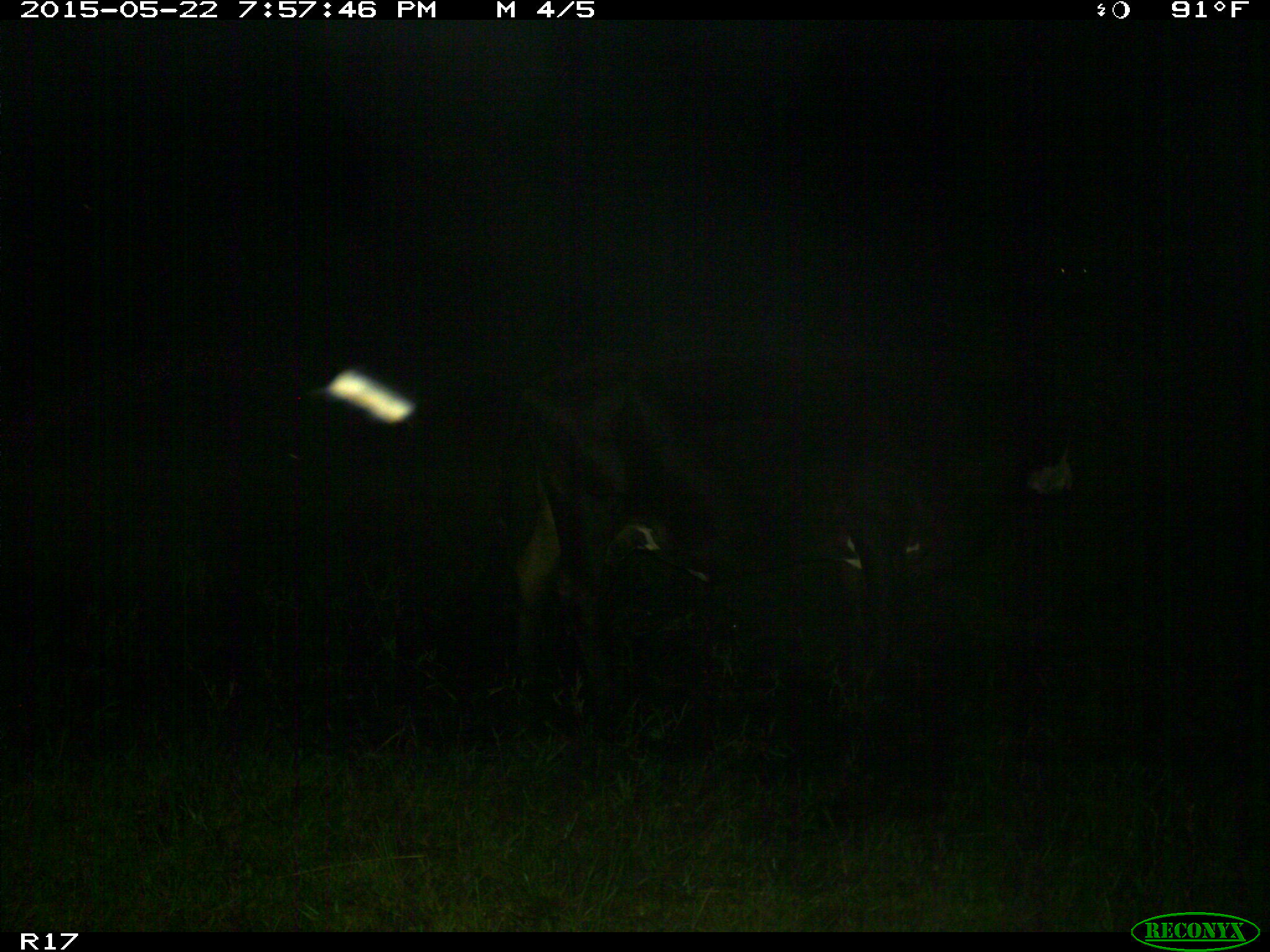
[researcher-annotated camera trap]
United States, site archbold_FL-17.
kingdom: Animalia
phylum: Chordata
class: Mammalia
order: Artiodactyla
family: Bovidae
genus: Bos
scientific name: Bos taurus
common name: domestic cow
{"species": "Bos taurus (domestic cow)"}